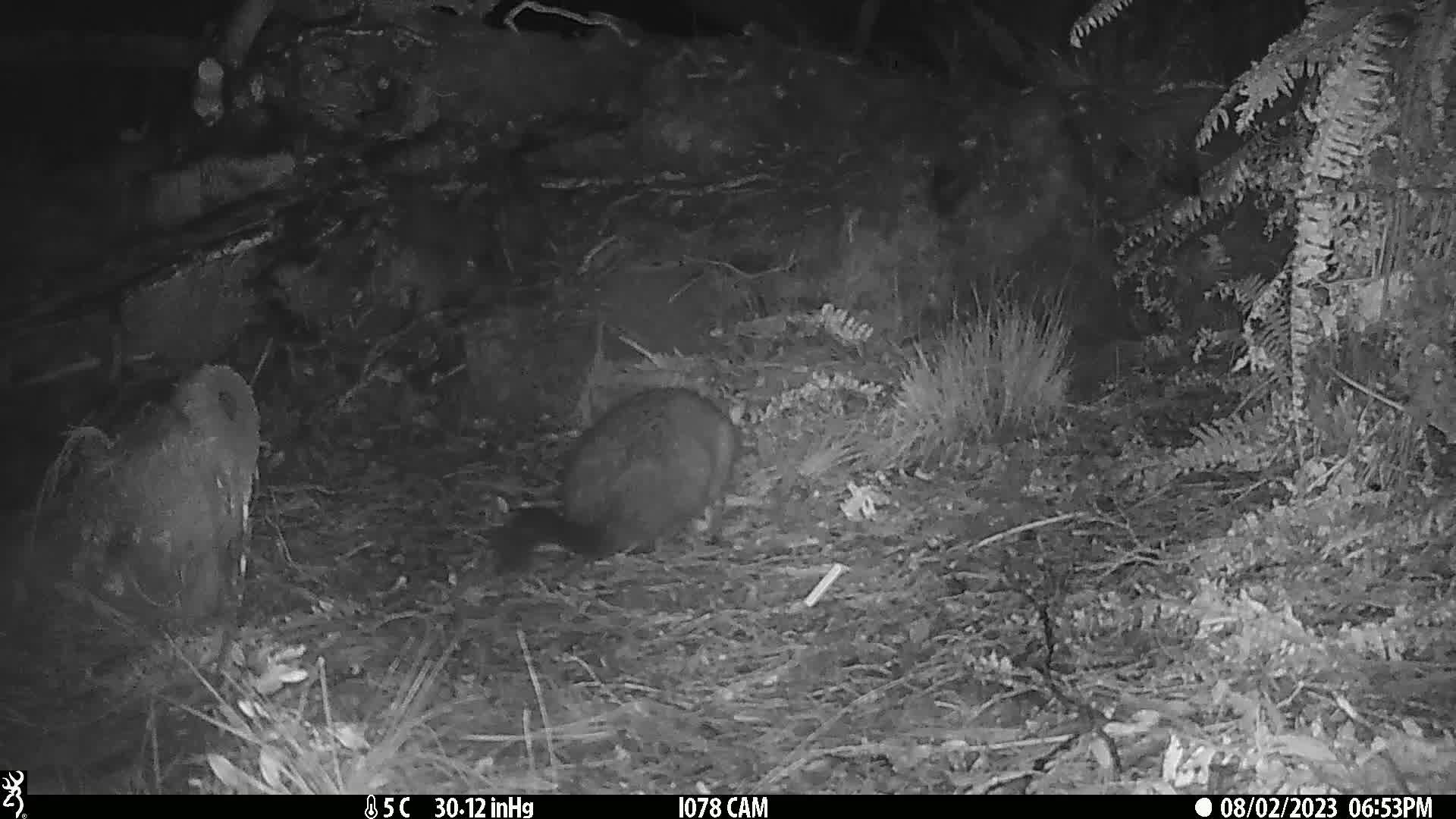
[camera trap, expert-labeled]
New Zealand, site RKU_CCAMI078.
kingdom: Animalia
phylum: Chordata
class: Mammalia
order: Diprotodontia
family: Phalangeridae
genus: Trichosurus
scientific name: Trichosurus vulpecula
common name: common brushtail possum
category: possum